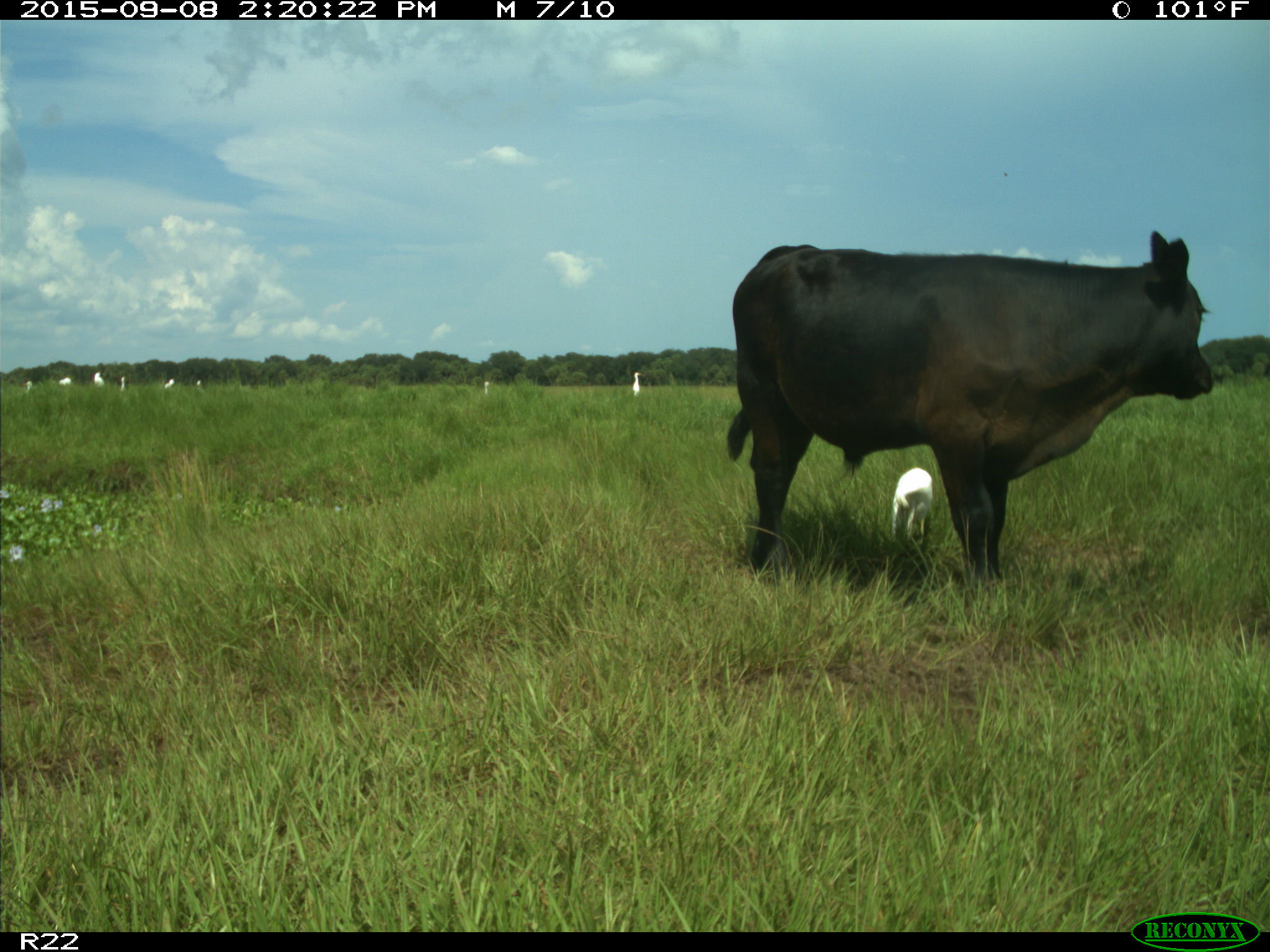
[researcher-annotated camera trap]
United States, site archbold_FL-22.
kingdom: Animalia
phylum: Chordata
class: Mammalia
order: Artiodactyla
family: Bovidae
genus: Bos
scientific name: Bos taurus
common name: domestic cow